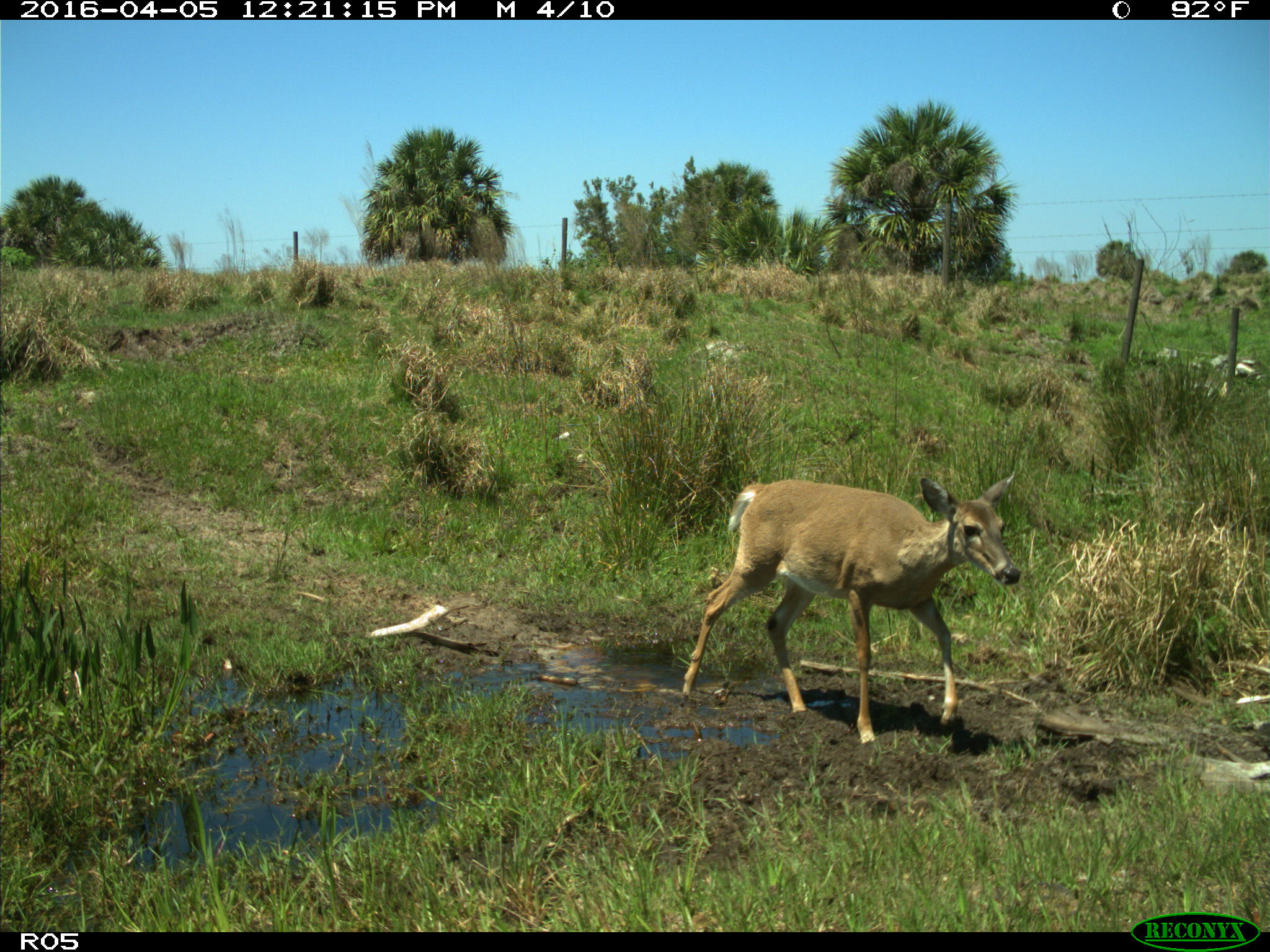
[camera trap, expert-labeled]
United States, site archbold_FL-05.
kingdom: Animalia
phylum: Chordata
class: Mammalia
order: Artiodactyla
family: Cervidae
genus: Odocoileus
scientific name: Odocoileus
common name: deer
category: unidentified deer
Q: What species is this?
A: Unidentified deer (deer) (Odocoileus).